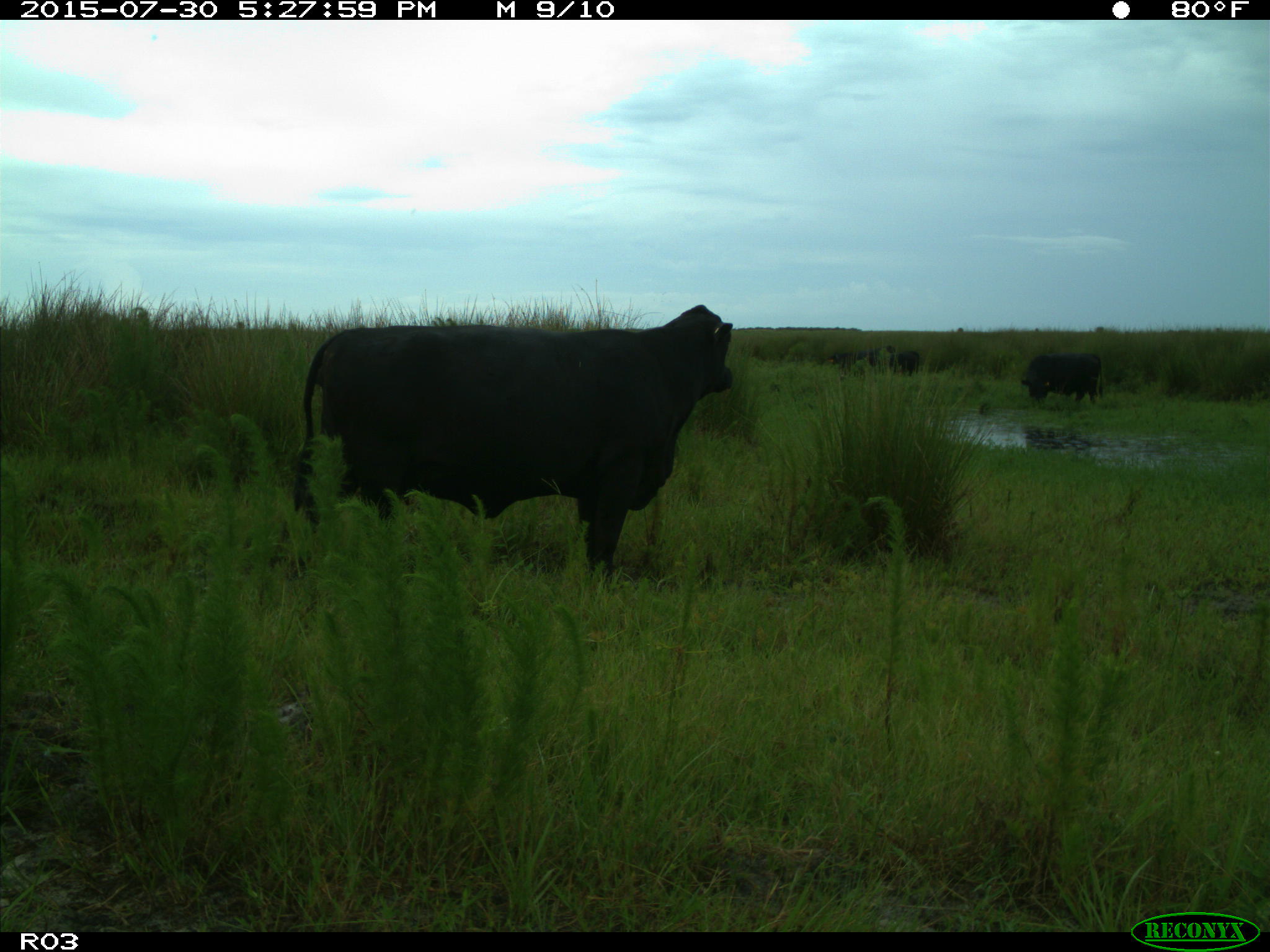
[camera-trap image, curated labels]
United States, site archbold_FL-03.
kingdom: Animalia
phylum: Chordata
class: Mammalia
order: Artiodactyla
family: Bovidae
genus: Bos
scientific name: Bos taurus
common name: domestic cow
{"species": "Bos taurus (domestic cow)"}